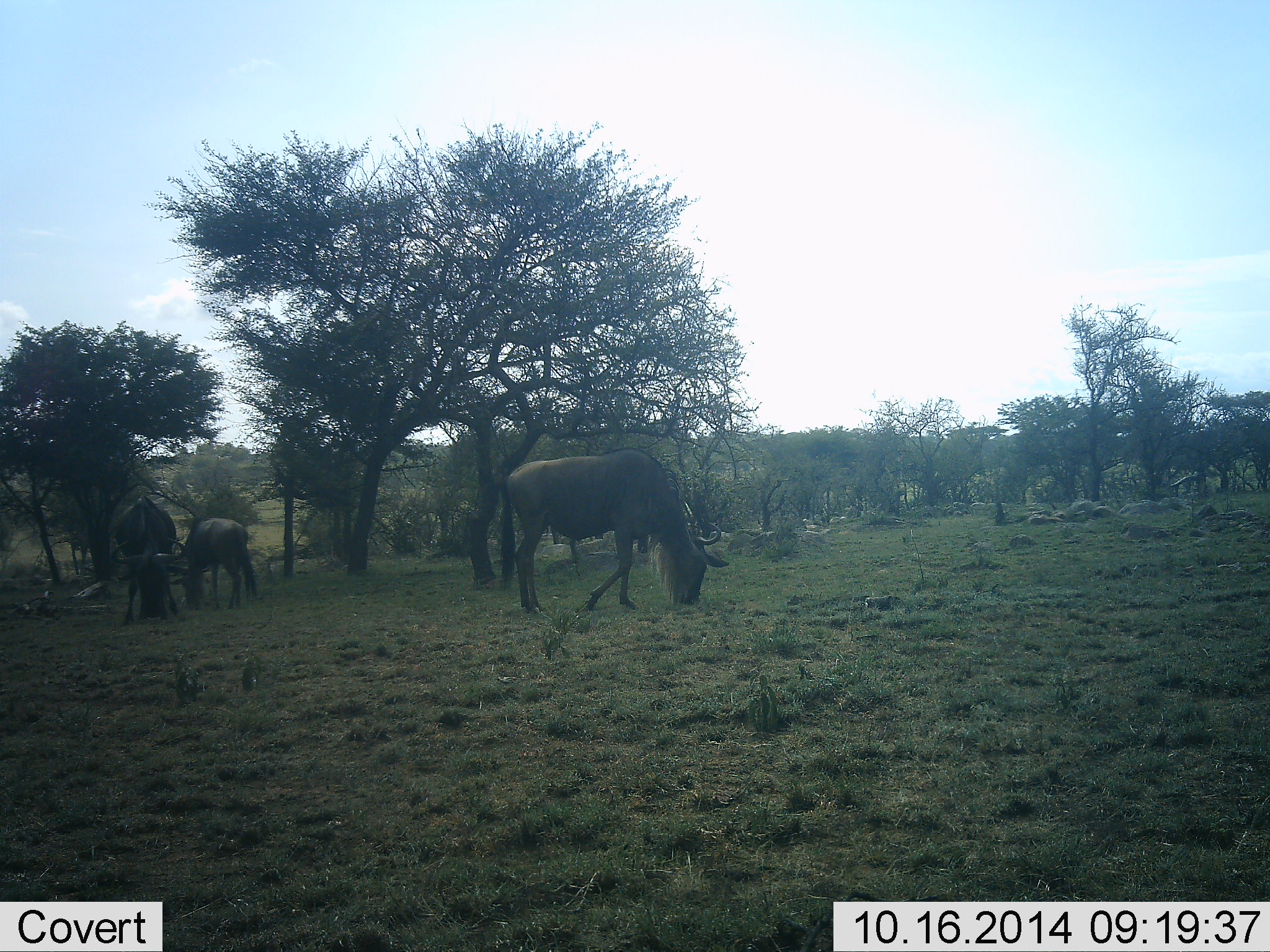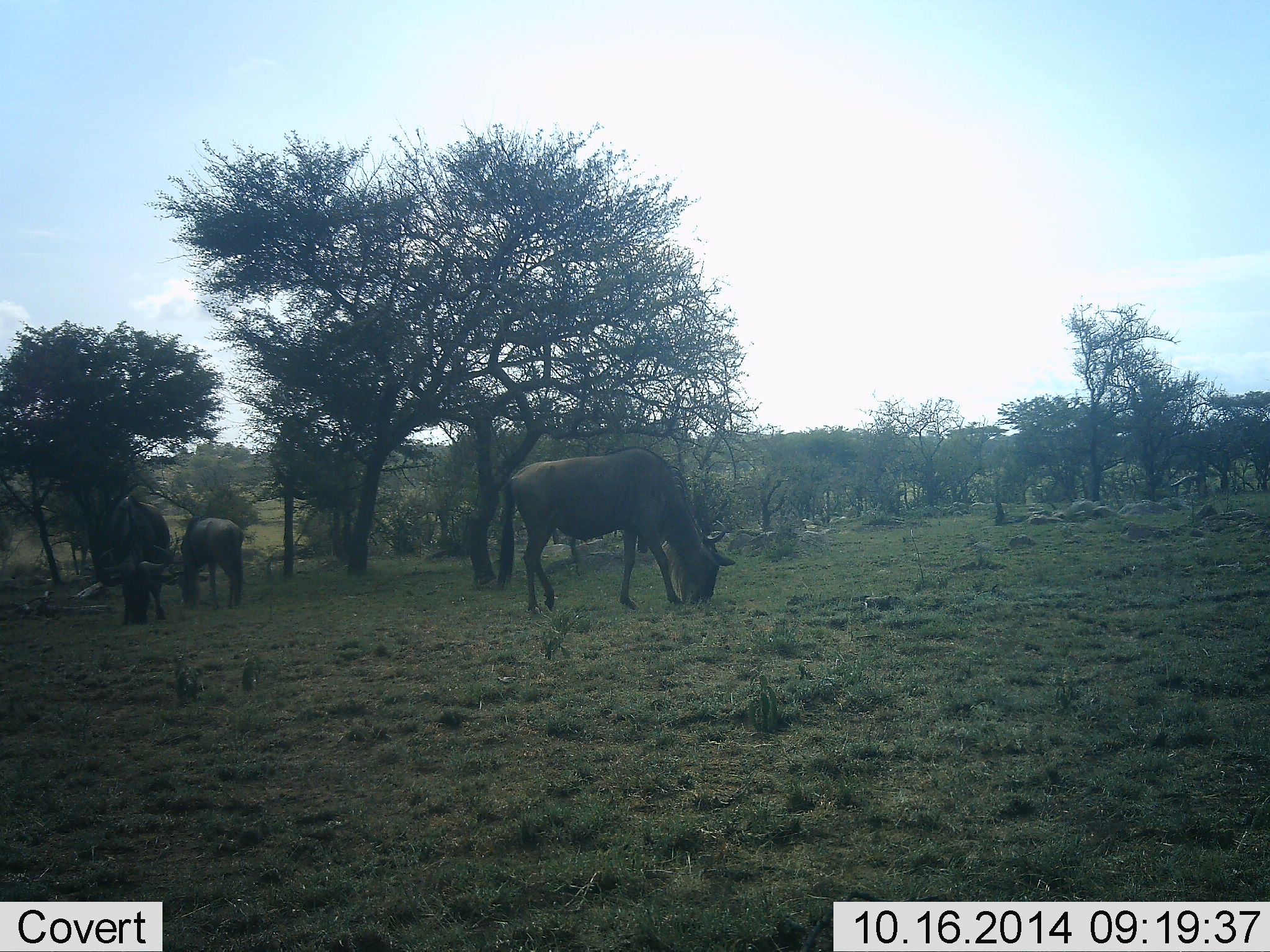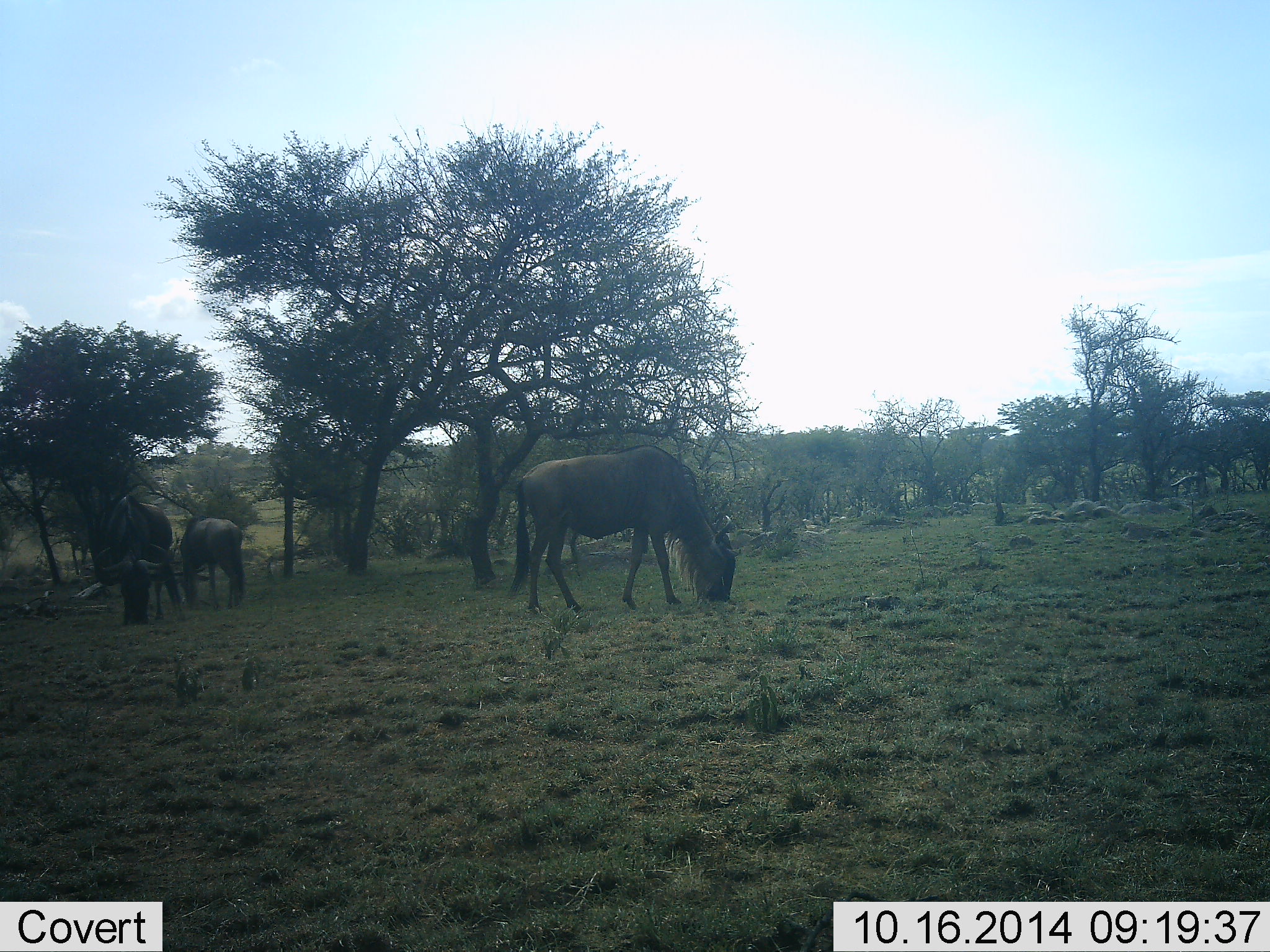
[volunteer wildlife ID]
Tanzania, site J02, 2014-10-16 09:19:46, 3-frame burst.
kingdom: Animalia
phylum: Chordata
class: Mammalia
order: Artiodactyla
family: Bovidae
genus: Connochaetes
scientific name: Connochaetes taurinus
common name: blue wildebeest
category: wildebeest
Wildebeest (blue wildebeest) (Connochaetes taurinus), count 3. Behavior (volunteer vote fractions): standing 20%, resting 0%, moving 10%, interacting 0%. Young present (vote fraction): 0%. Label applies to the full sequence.